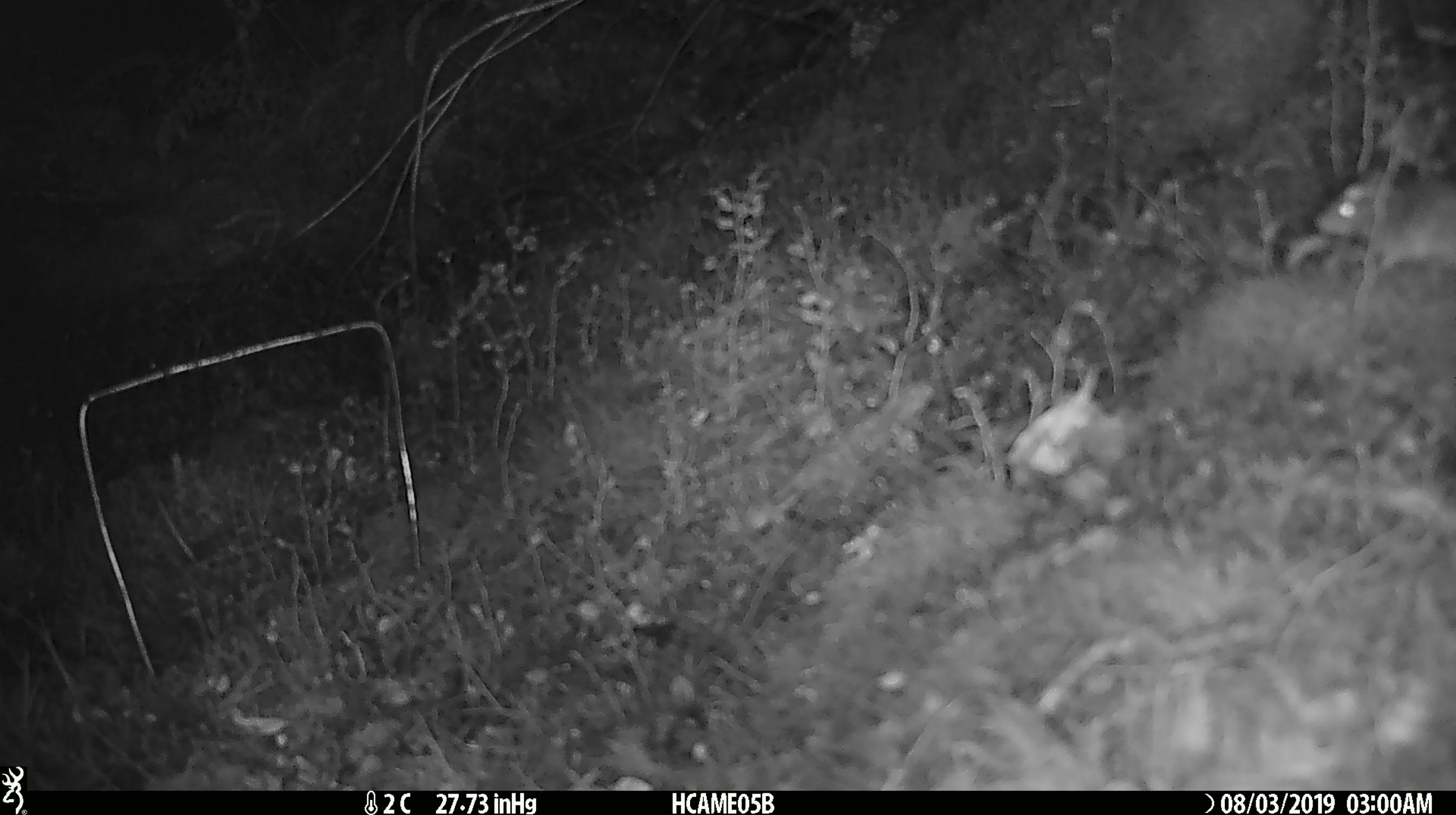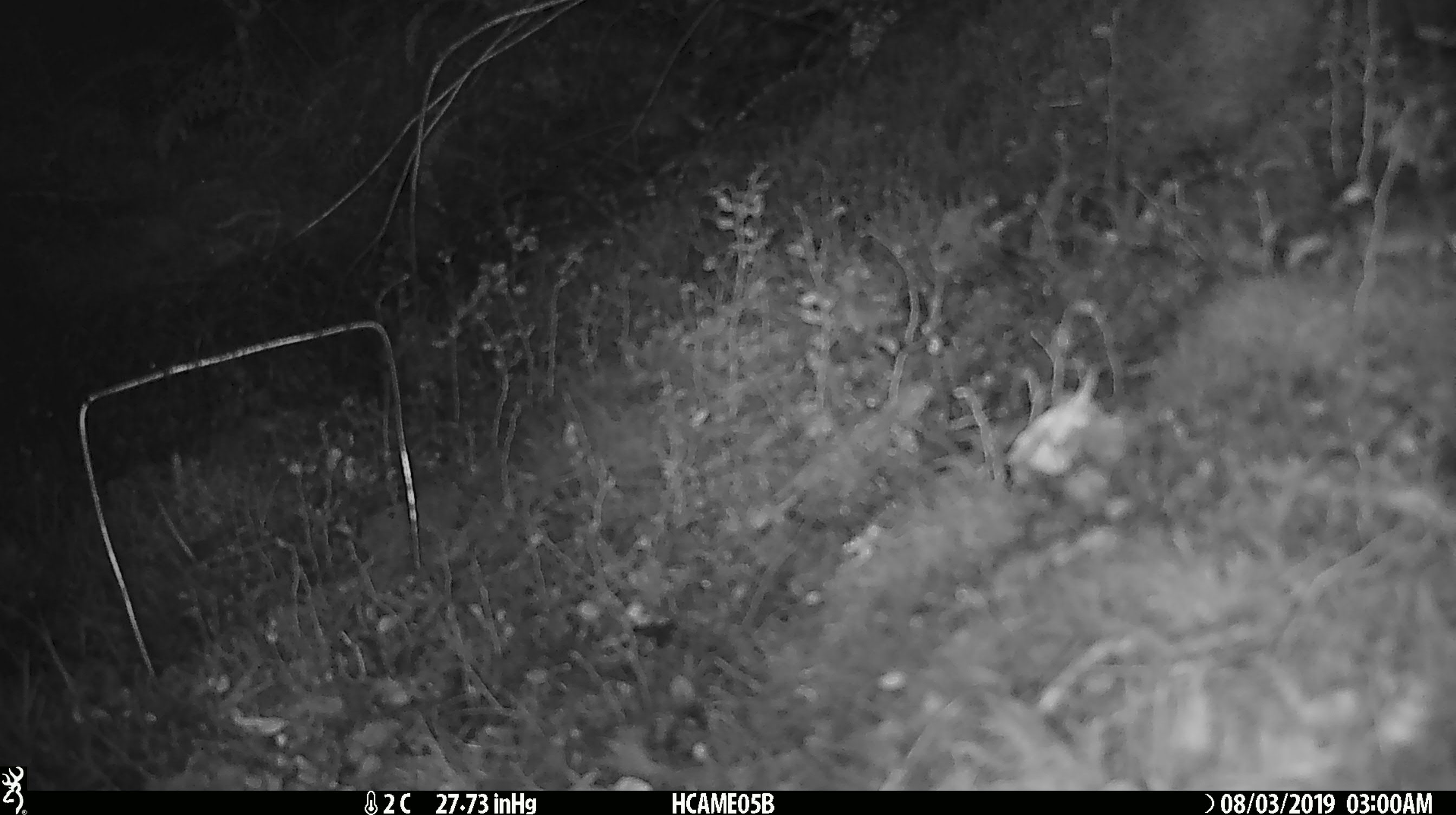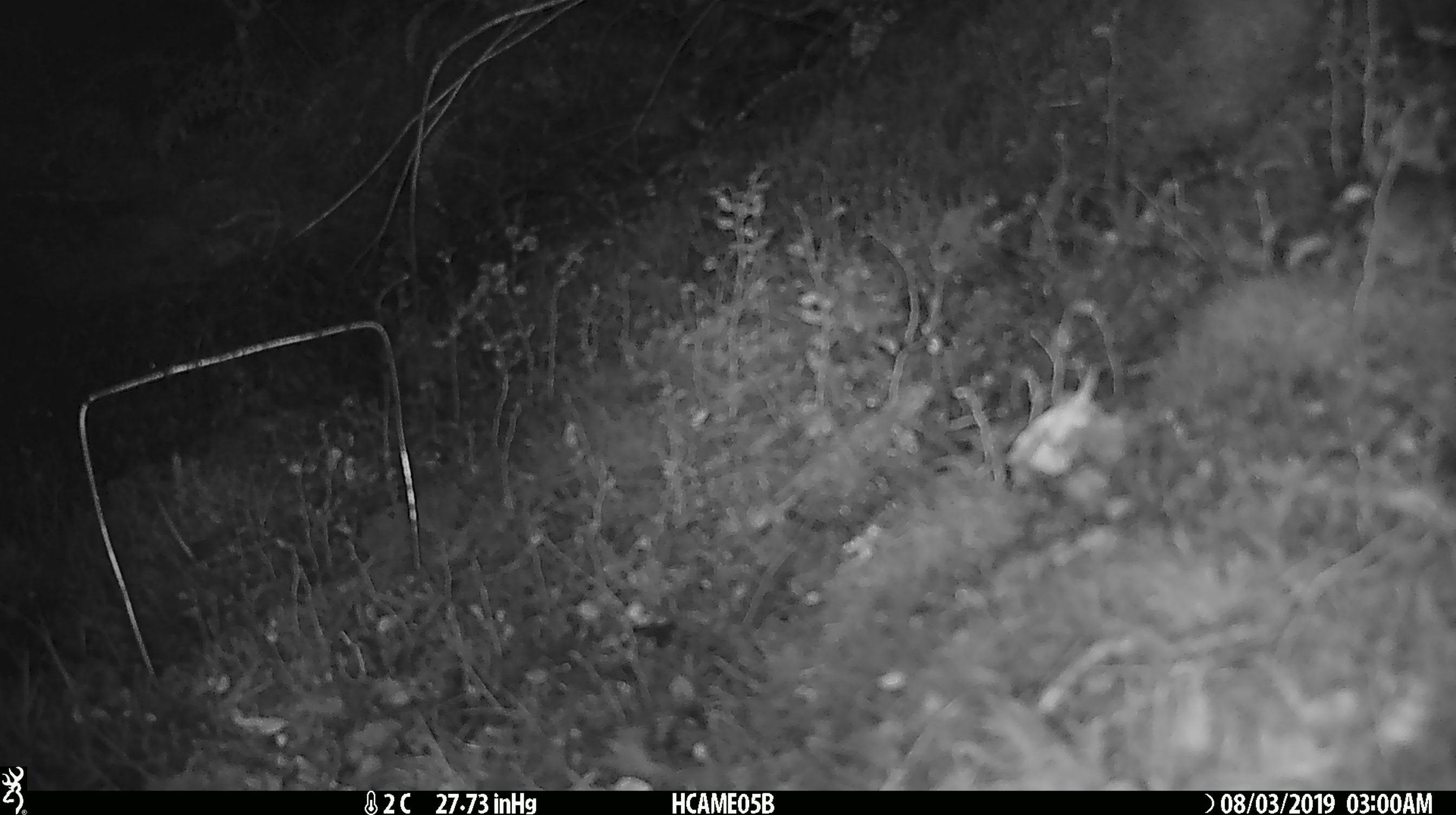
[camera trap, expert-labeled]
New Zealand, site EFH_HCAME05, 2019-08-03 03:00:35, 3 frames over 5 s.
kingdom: Animalia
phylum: Chordata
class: Mammalia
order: Rodentia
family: Muridae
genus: Mus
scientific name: Mus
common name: mouse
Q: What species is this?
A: Mouse (Mus).